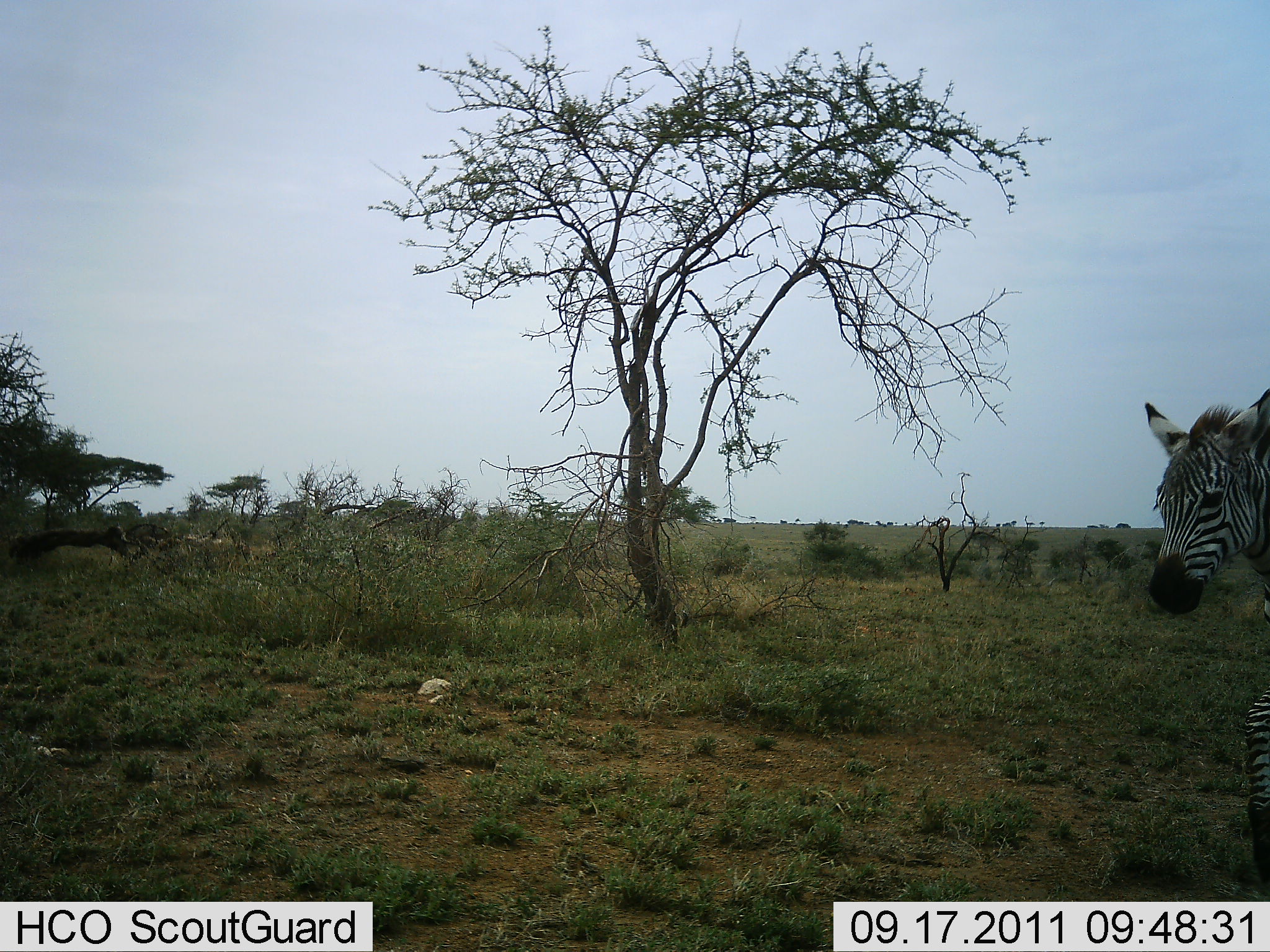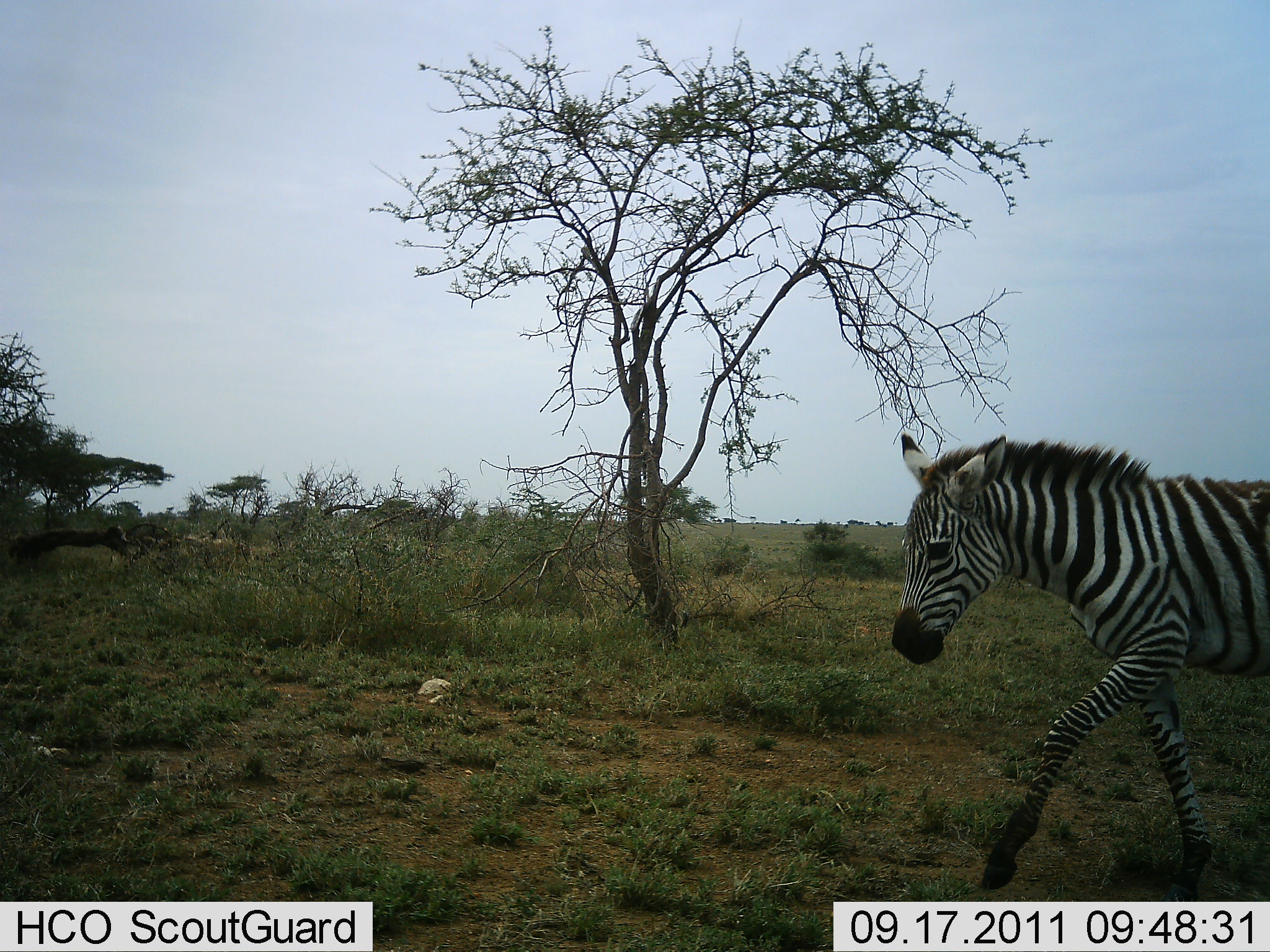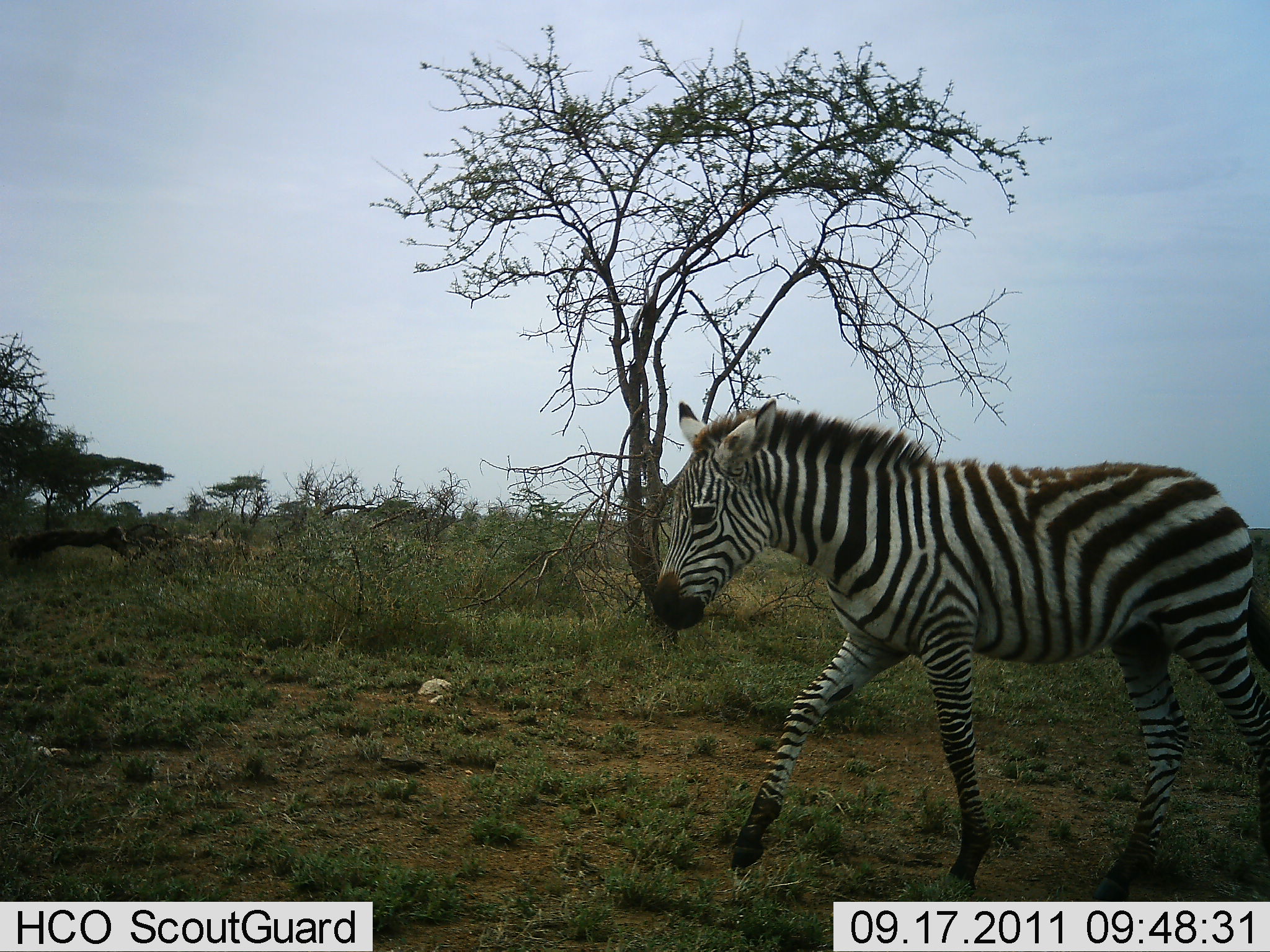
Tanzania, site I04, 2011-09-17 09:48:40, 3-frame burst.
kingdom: Animalia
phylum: Chordata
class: Mammalia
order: Perissodactyla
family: Equidae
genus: Equus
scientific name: Equus quagga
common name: plains zebra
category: zebra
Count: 1.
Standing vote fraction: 0%.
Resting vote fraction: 0%.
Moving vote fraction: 100%.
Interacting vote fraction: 0%.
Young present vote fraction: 24%.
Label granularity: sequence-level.